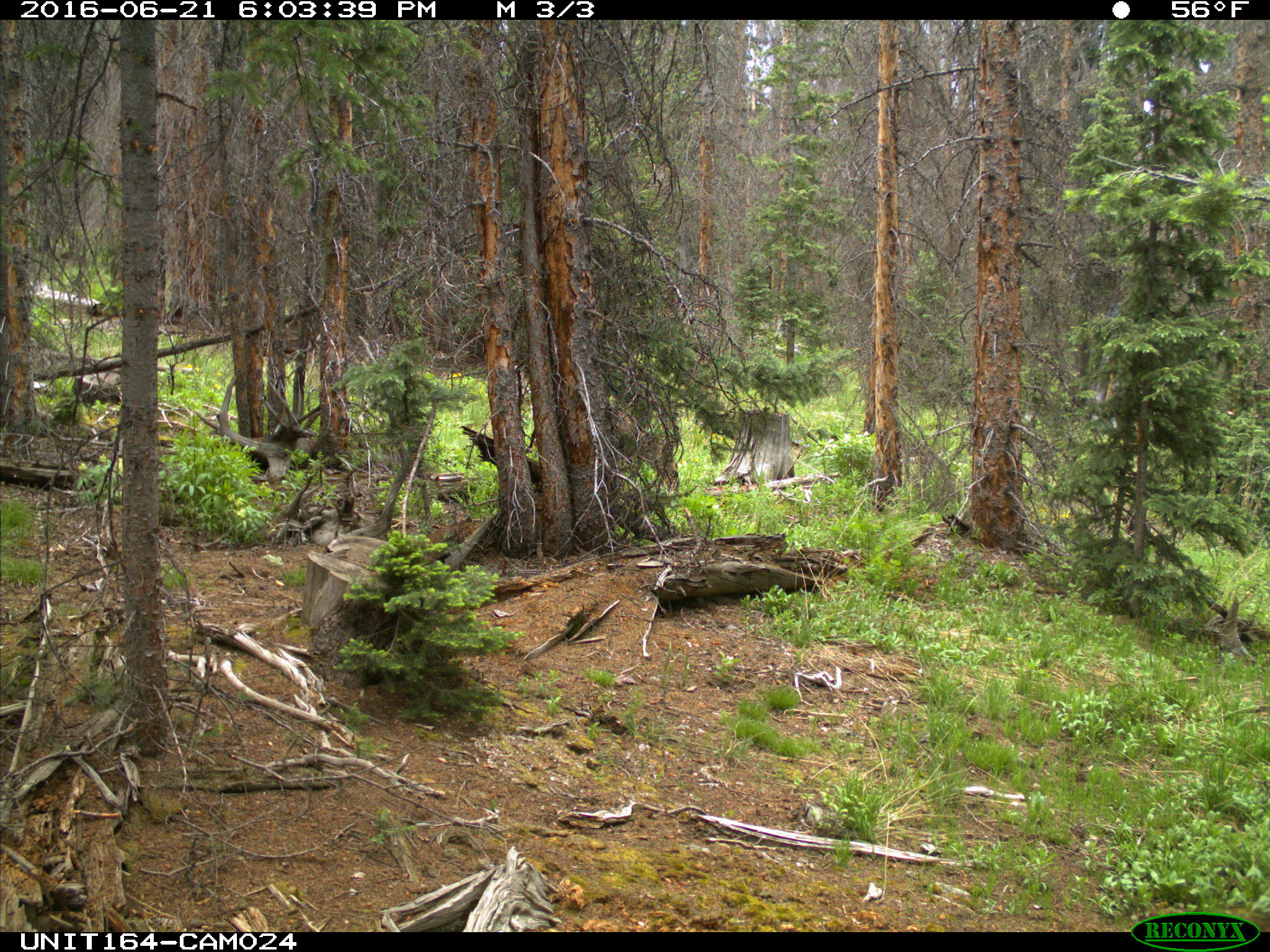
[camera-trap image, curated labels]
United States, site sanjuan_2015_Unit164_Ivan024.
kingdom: Animalia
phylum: Chordata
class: Mammalia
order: Artiodactyla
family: Cervidae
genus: Odocoileus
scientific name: Odocoileus hemionus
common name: mule deer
Odocoileus hemionus (mule deer).